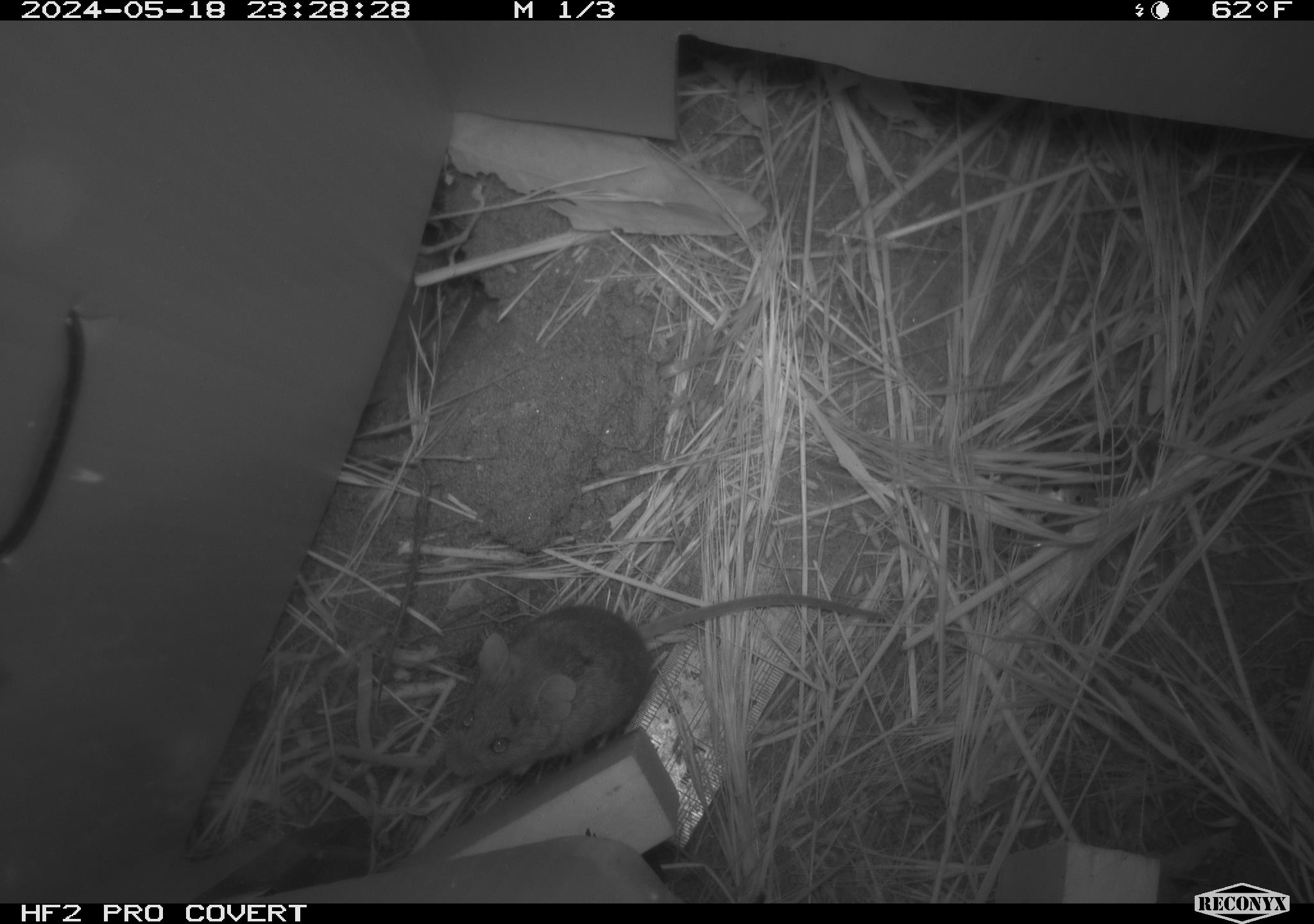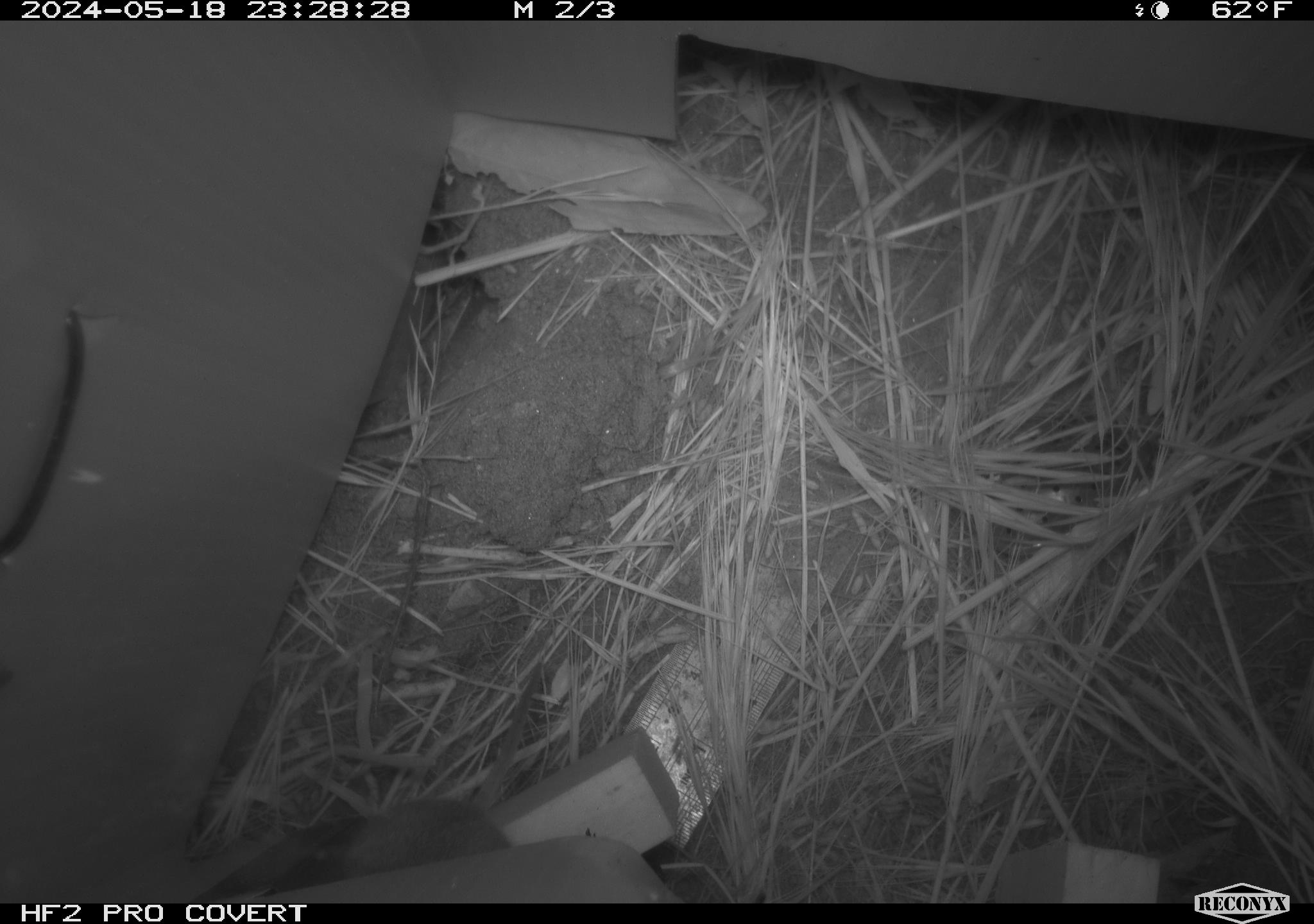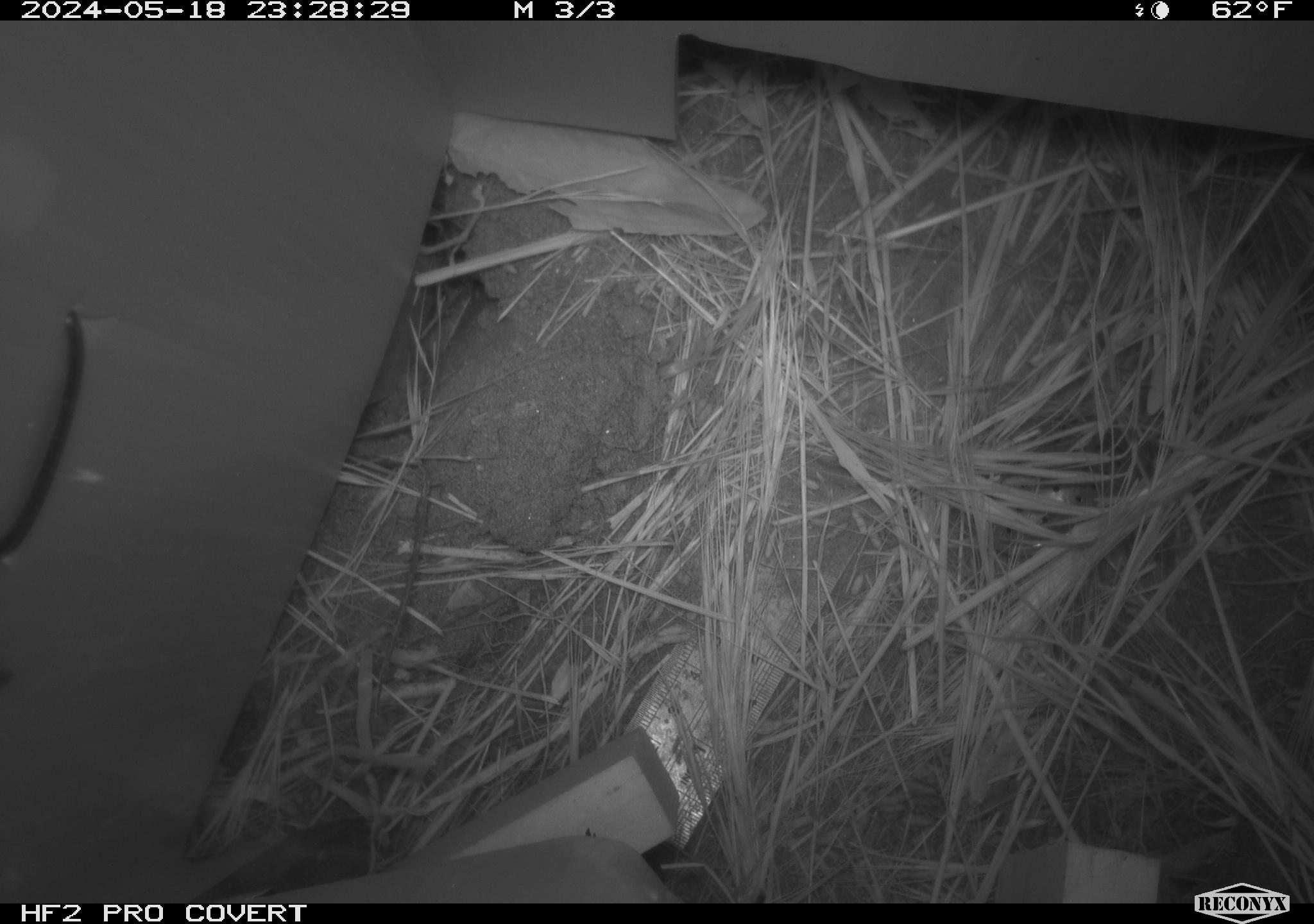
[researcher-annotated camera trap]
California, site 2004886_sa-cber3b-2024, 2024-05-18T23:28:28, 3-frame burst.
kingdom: Animalia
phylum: Chordata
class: Mammalia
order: Rodentia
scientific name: Rodentia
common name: mouse species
Mouse species (Rodentia).